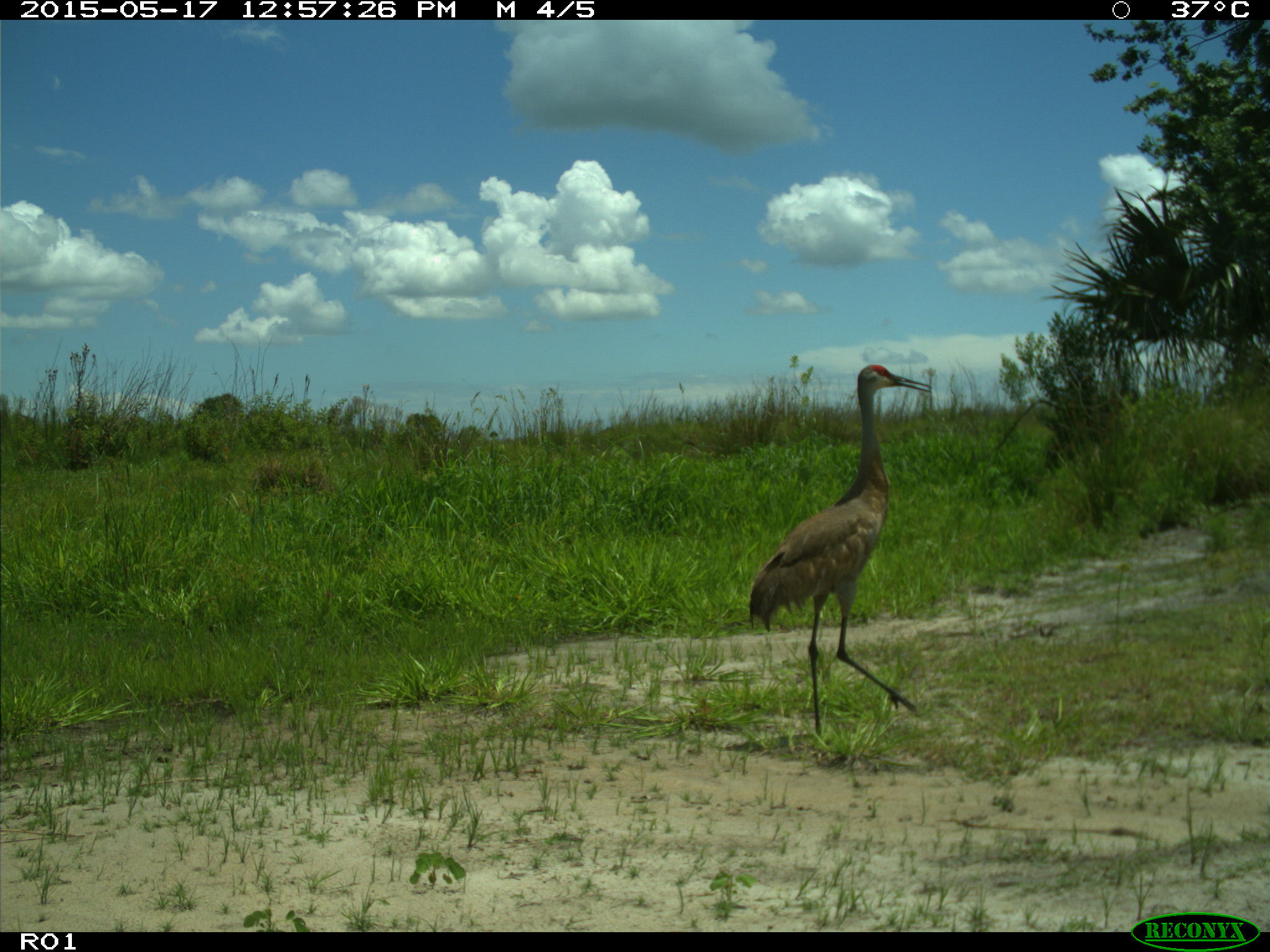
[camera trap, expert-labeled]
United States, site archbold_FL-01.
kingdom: Animalia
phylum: Chordata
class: Aves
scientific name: Aves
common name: birds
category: unidentified bird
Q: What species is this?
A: Unidentified bird (birds) (Aves).